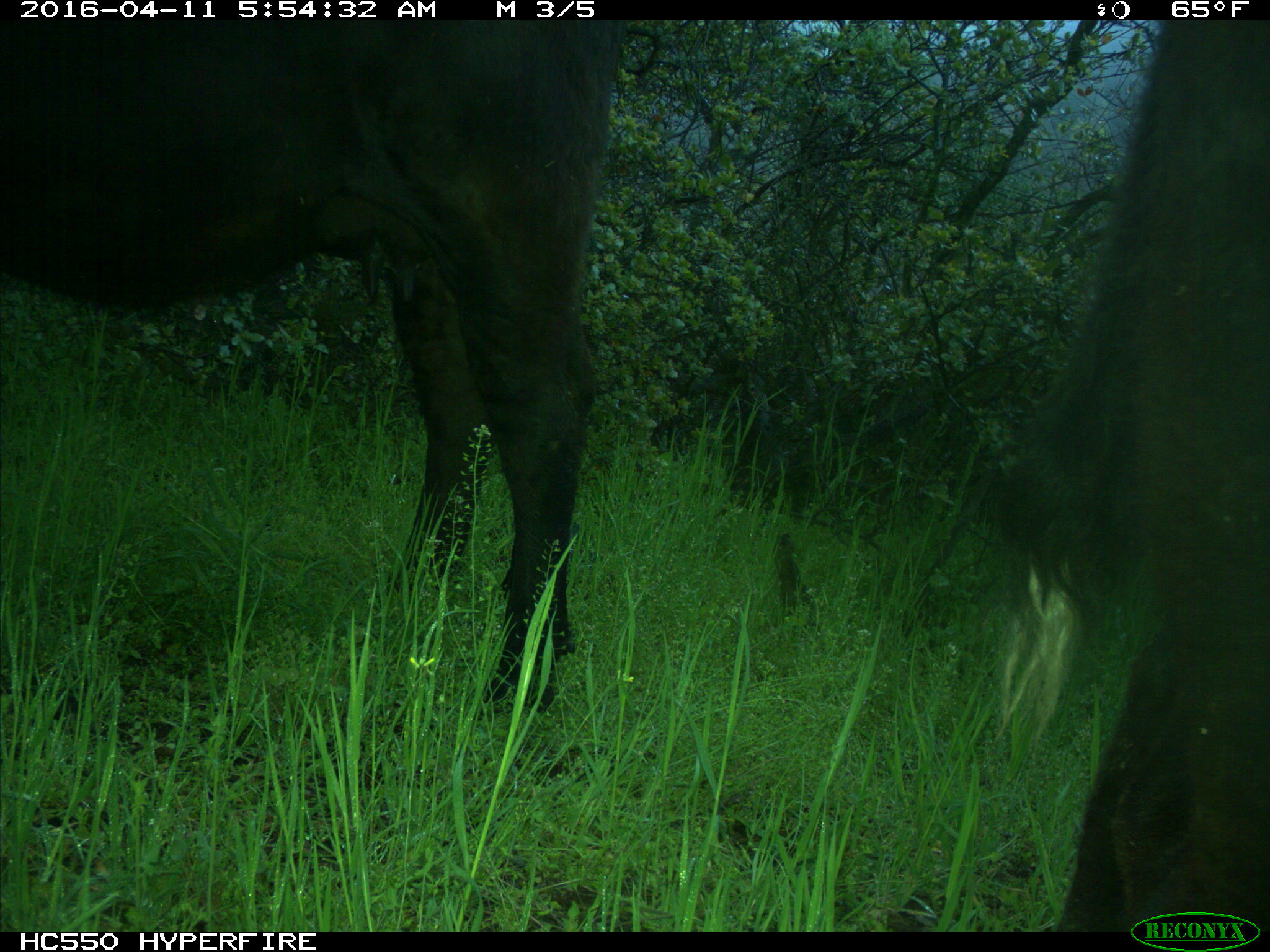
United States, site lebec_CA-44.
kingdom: Animalia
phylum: Chordata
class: Mammalia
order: Artiodactyla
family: Bovidae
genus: Bos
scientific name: Bos taurus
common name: domestic cow